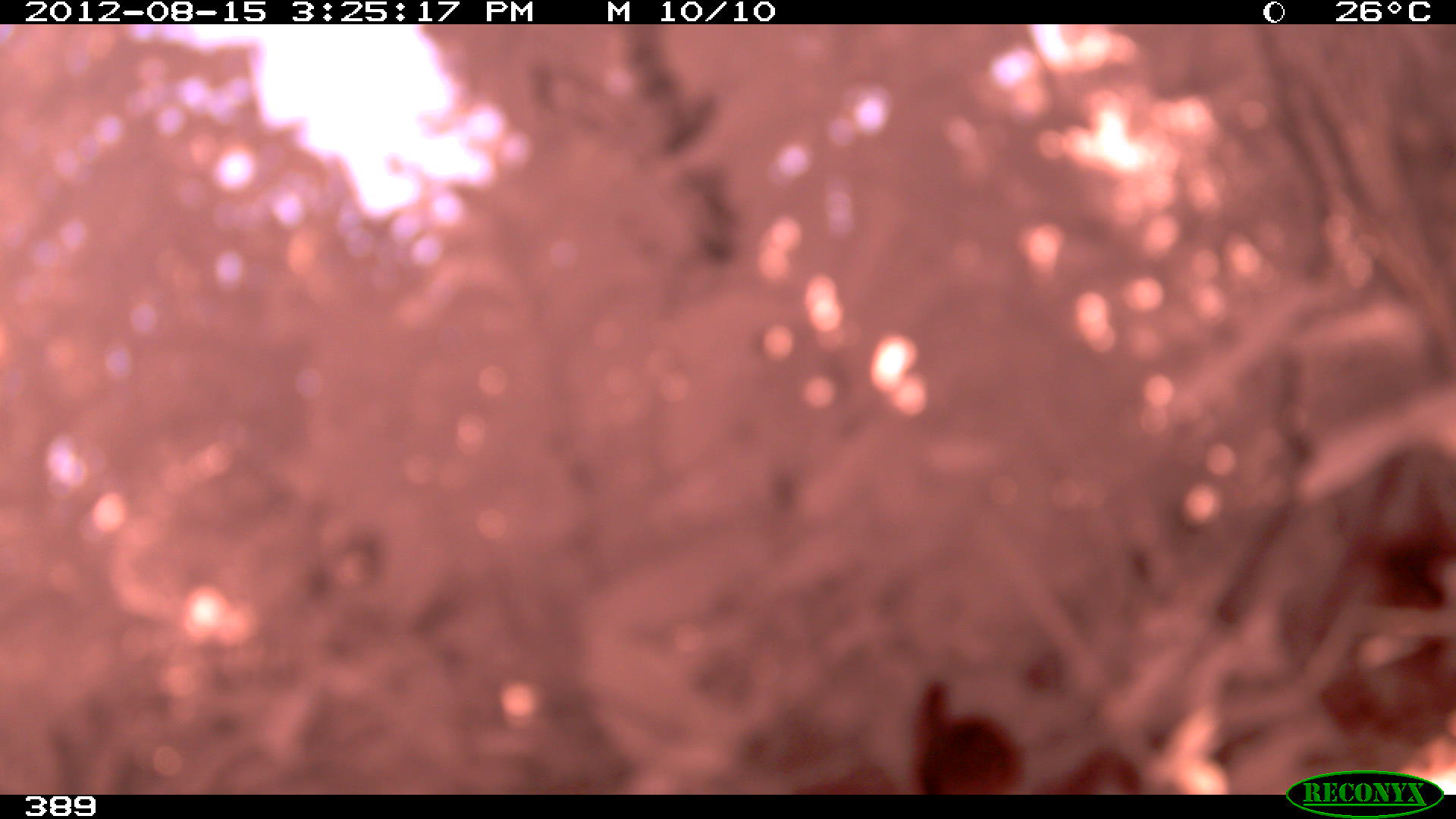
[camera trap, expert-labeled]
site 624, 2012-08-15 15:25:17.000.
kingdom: Animalia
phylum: Chordata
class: Aves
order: Galliformes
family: Cracidae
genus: Penelope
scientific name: Penelope jacquacu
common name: spix's guan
Penelope jacquacu (spix's guan).